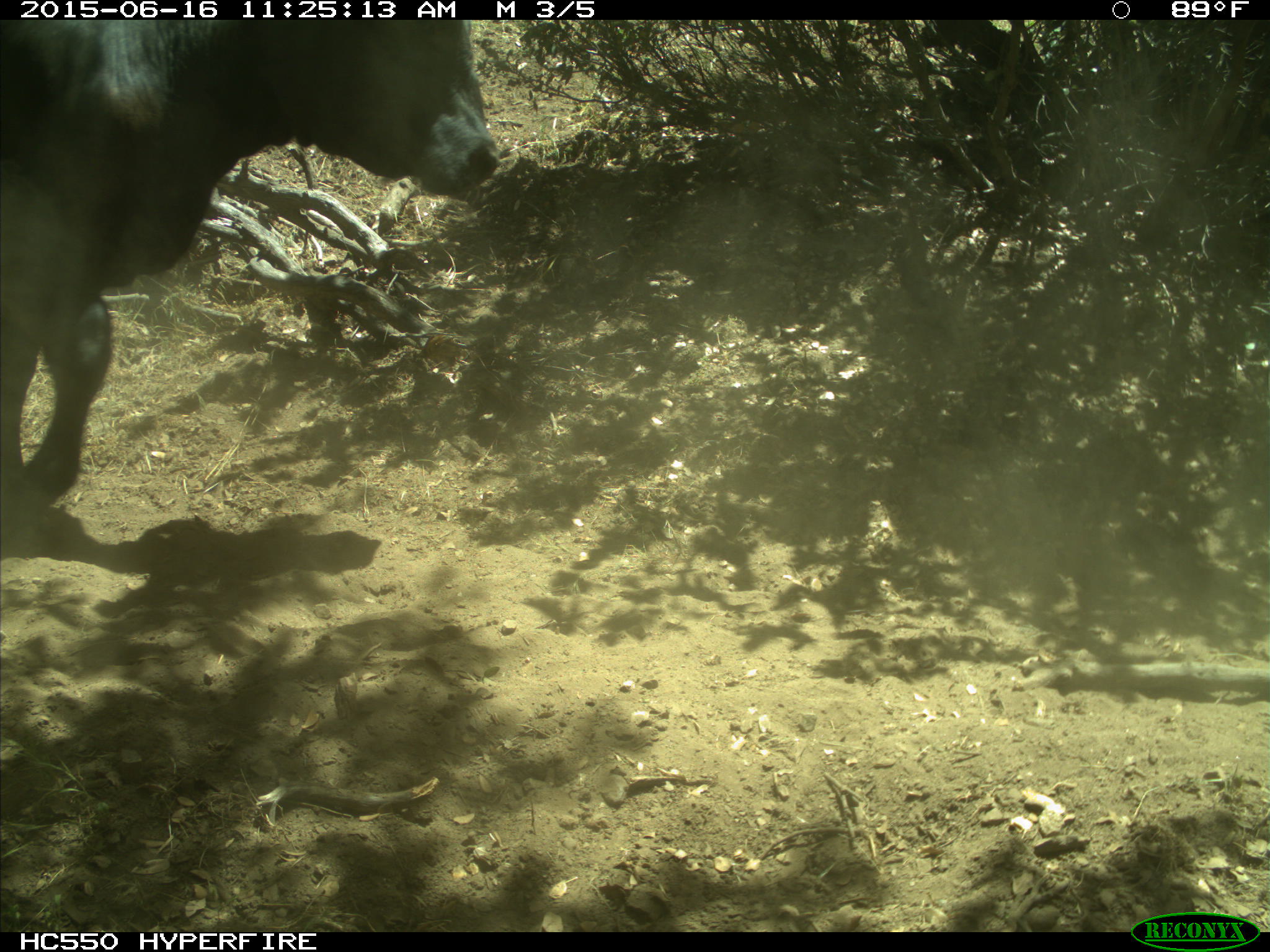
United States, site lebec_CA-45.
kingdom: Animalia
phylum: Chordata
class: Mammalia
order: Artiodactyla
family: Bovidae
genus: Bos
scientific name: Bos taurus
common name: domestic cow